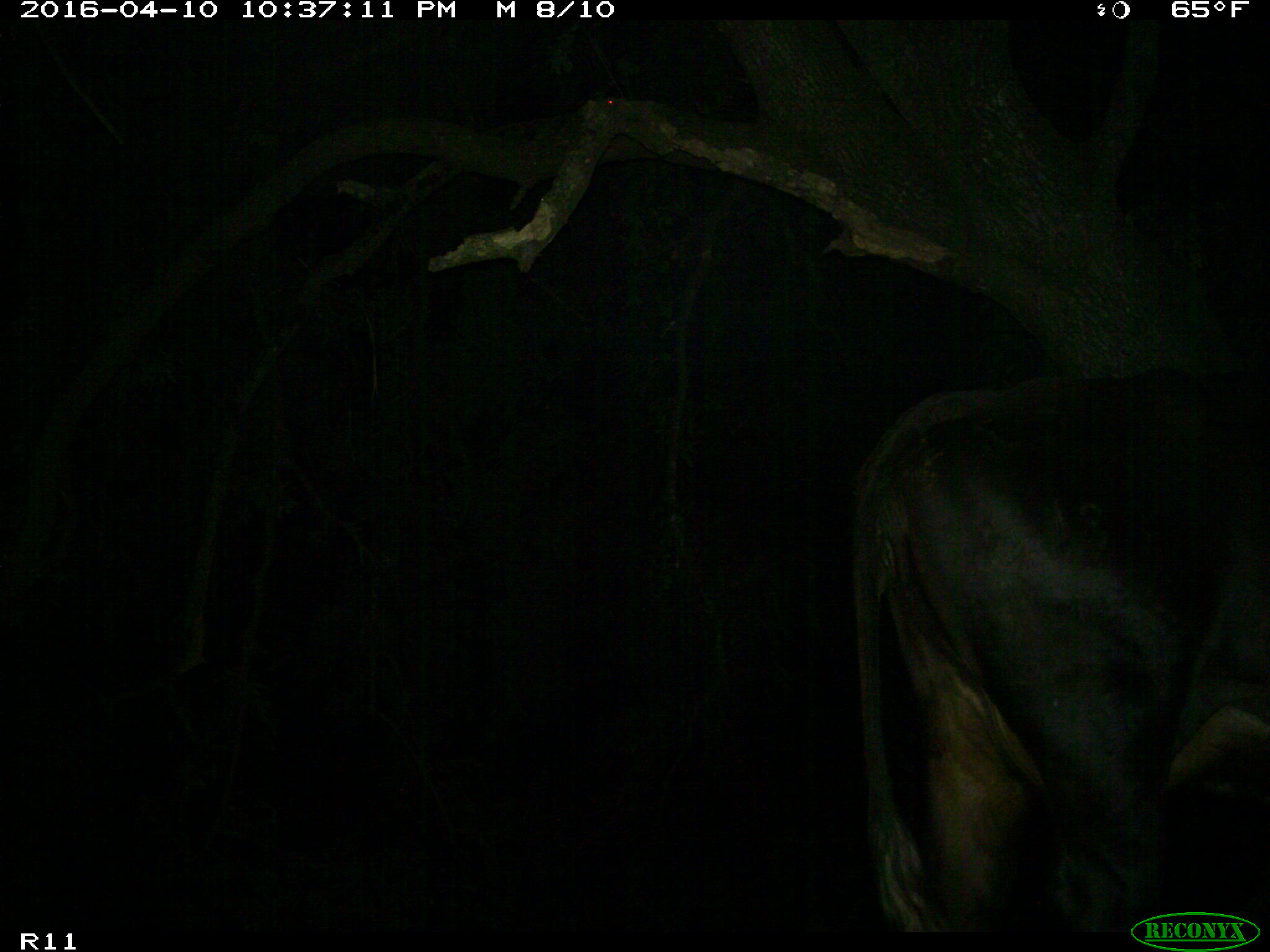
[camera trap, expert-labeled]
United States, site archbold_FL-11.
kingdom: Animalia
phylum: Chordata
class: Mammalia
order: Artiodactyla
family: Bovidae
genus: Bos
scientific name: Bos taurus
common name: domestic cow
Bos taurus (domestic cow).